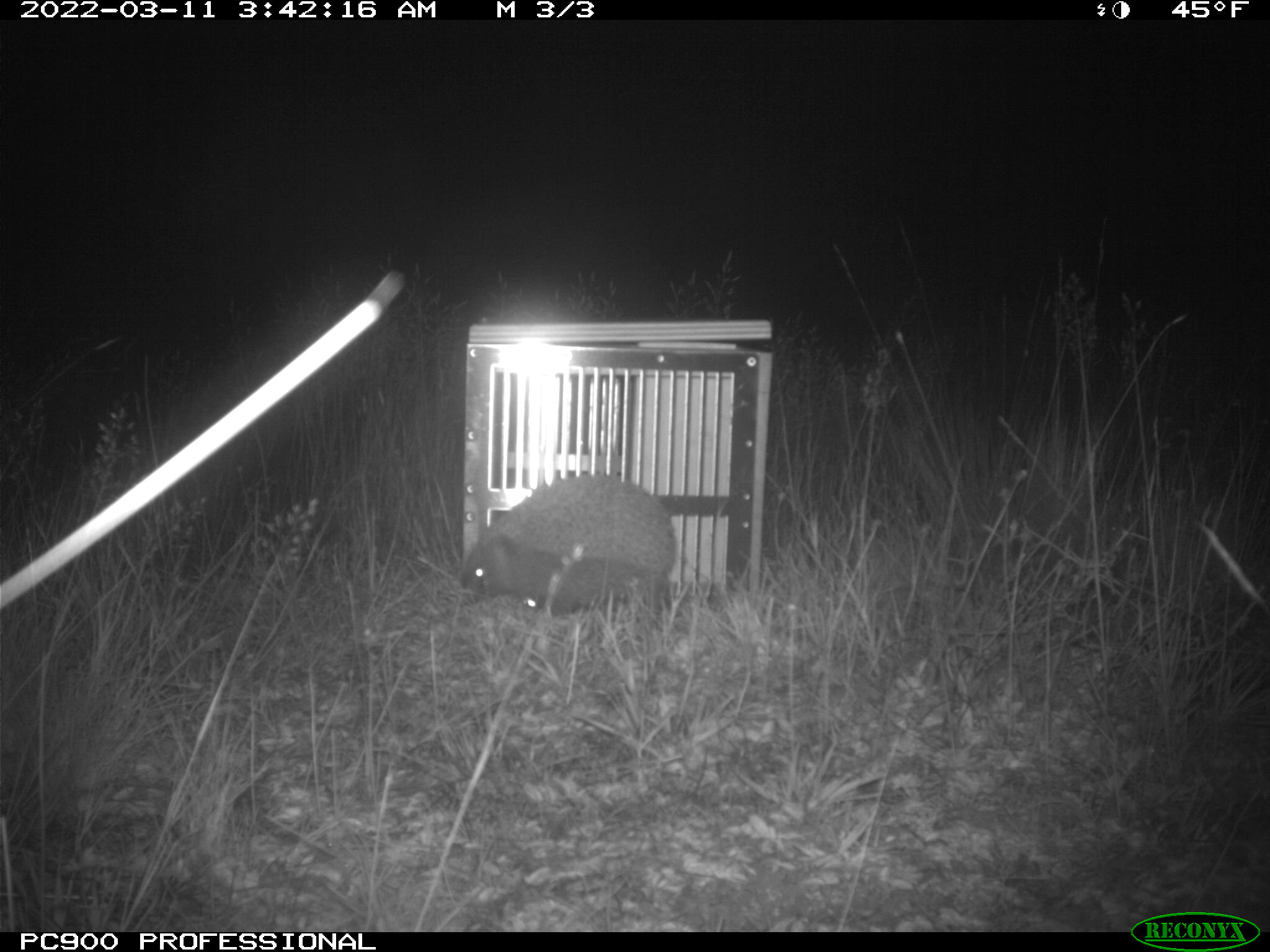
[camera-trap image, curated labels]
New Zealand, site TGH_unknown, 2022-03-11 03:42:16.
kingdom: Animalia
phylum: Chordata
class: Mammalia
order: Eulipotyphla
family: Erinaceidae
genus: Erinaceus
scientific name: Erinaceus europaeus europaeus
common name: european hedgehog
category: hedgehog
Hedgehog (european hedgehog) (Erinaceus europaeus europaeus).